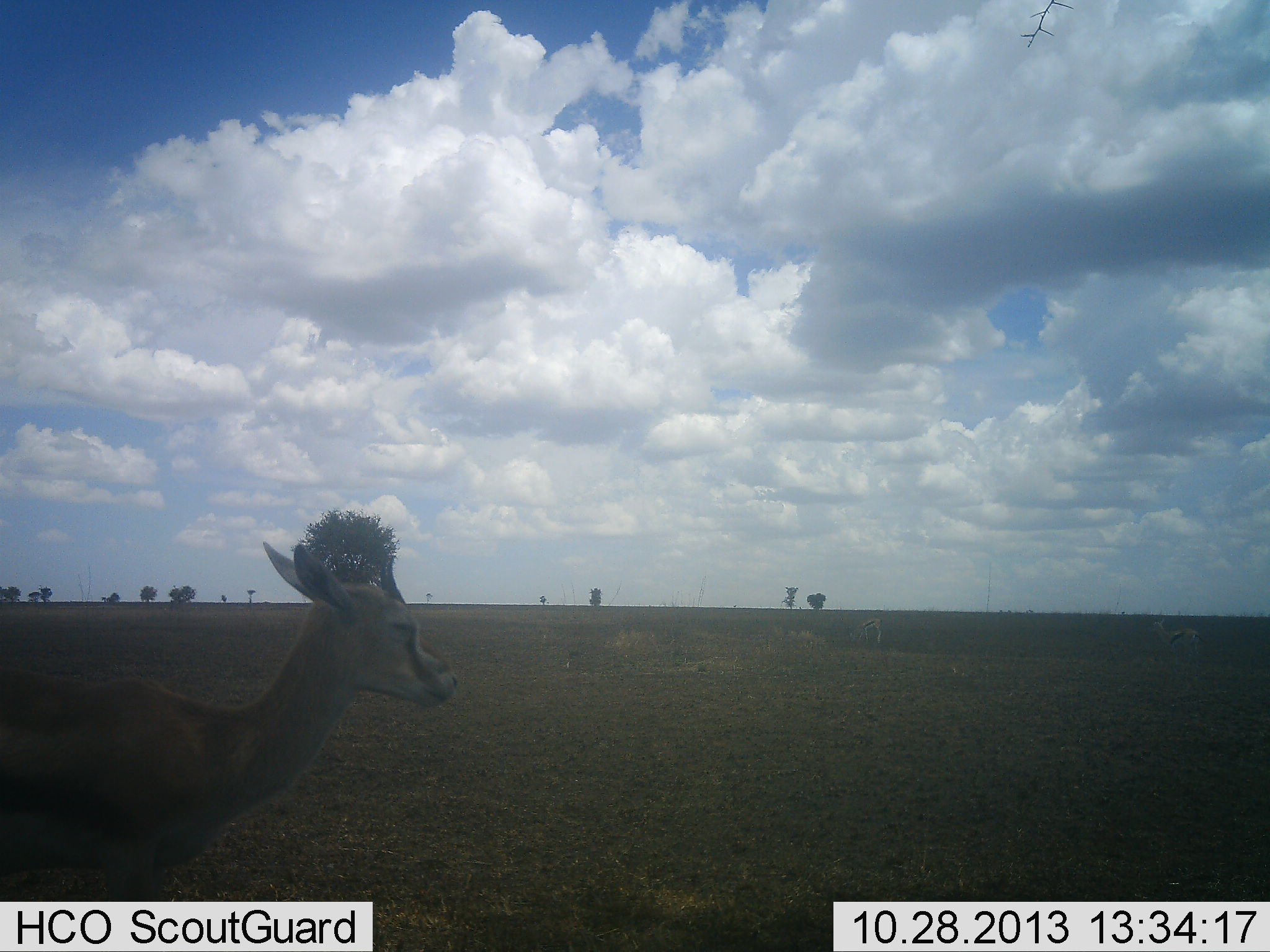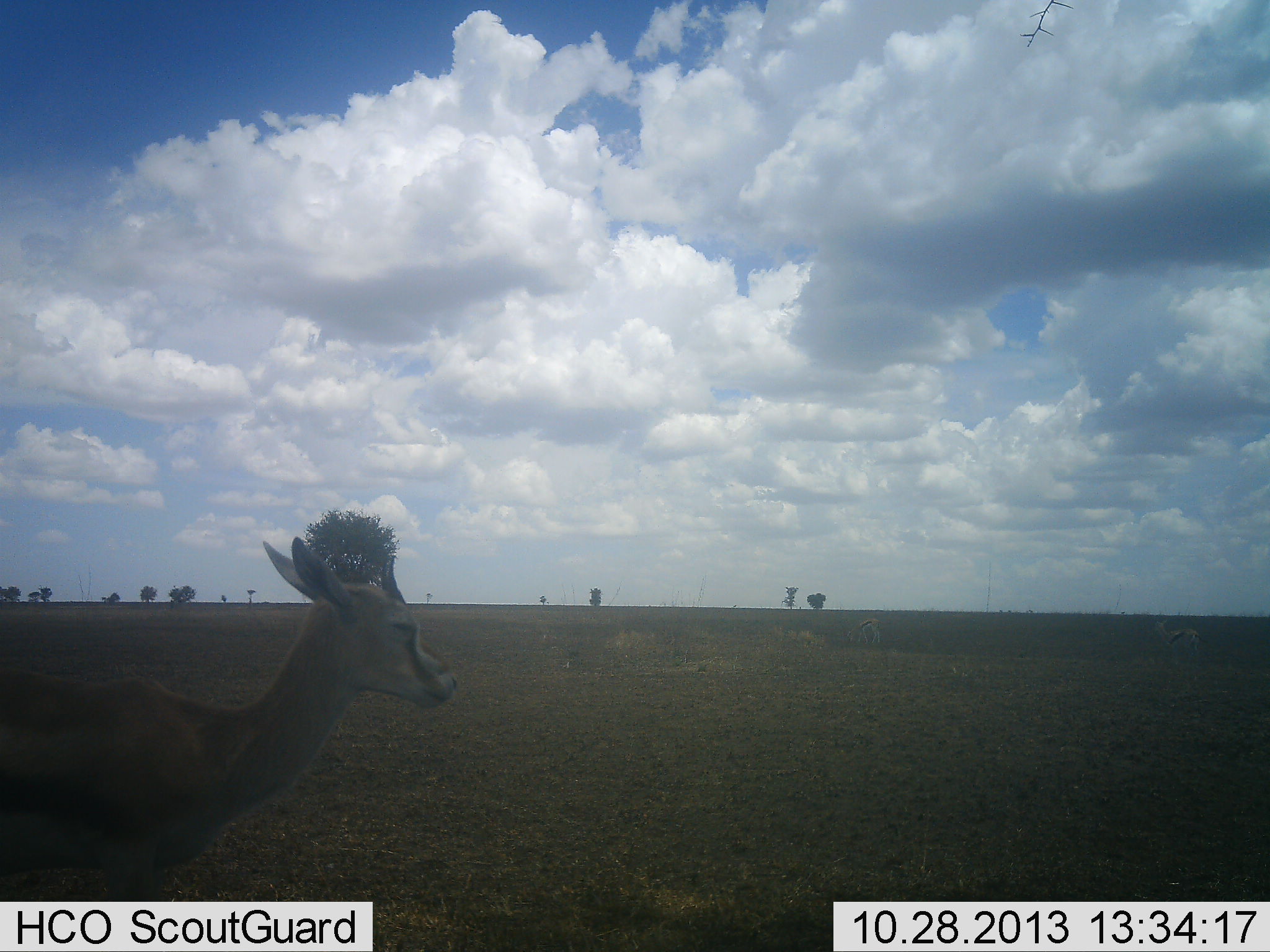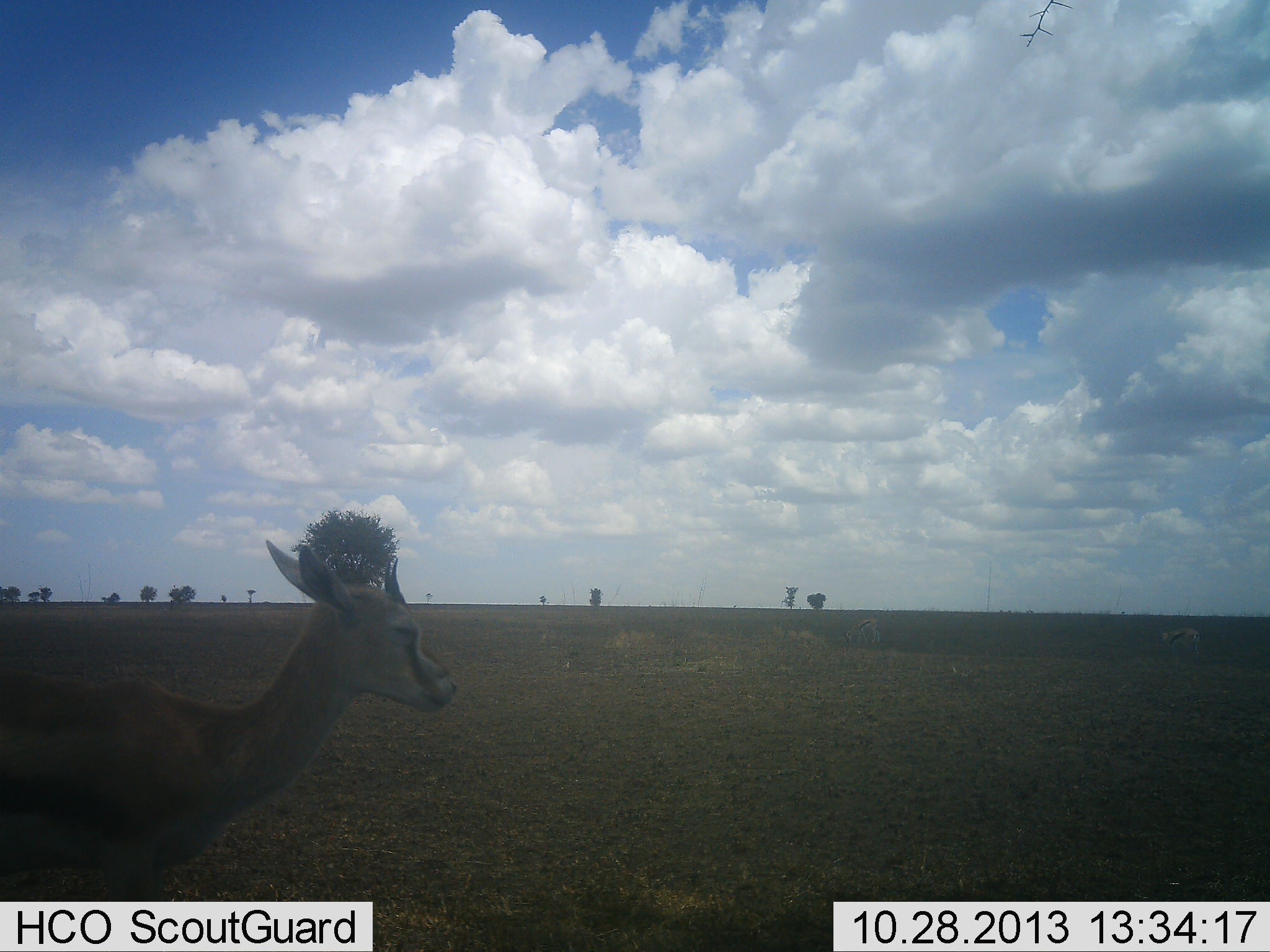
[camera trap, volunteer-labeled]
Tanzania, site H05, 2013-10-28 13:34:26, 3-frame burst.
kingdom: Animalia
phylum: Chordata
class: Mammalia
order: Artiodactyla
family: Bovidae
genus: Eudorcas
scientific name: Eudorcas thomsonii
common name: thomson's gazelle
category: gazellethomsons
Gazellethomsons (thomson's gazelle) (Eudorcas thomsonii), count 1. Behavior (volunteer vote fractions): standing 100%, resting 0%, moving 0%, interacting 0%. Young present (vote fraction): 0%. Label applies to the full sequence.